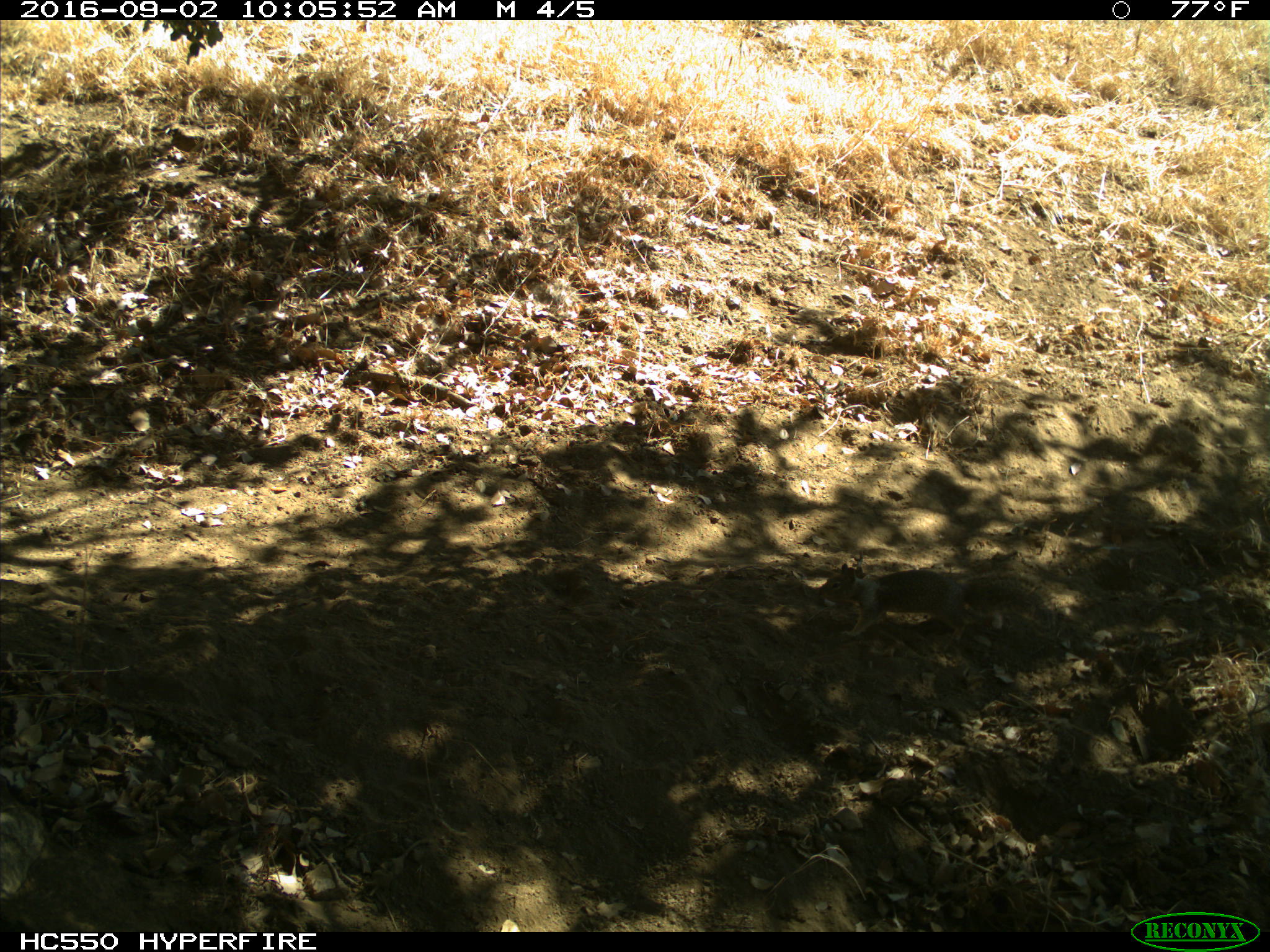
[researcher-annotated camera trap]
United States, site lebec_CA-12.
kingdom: Animalia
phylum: Chordata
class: Mammalia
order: Rodentia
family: Sciuridae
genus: Otospermophilus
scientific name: Otospermophilus beecheyi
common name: california ground squirrel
Otospermophilus beecheyi (california ground squirrel).